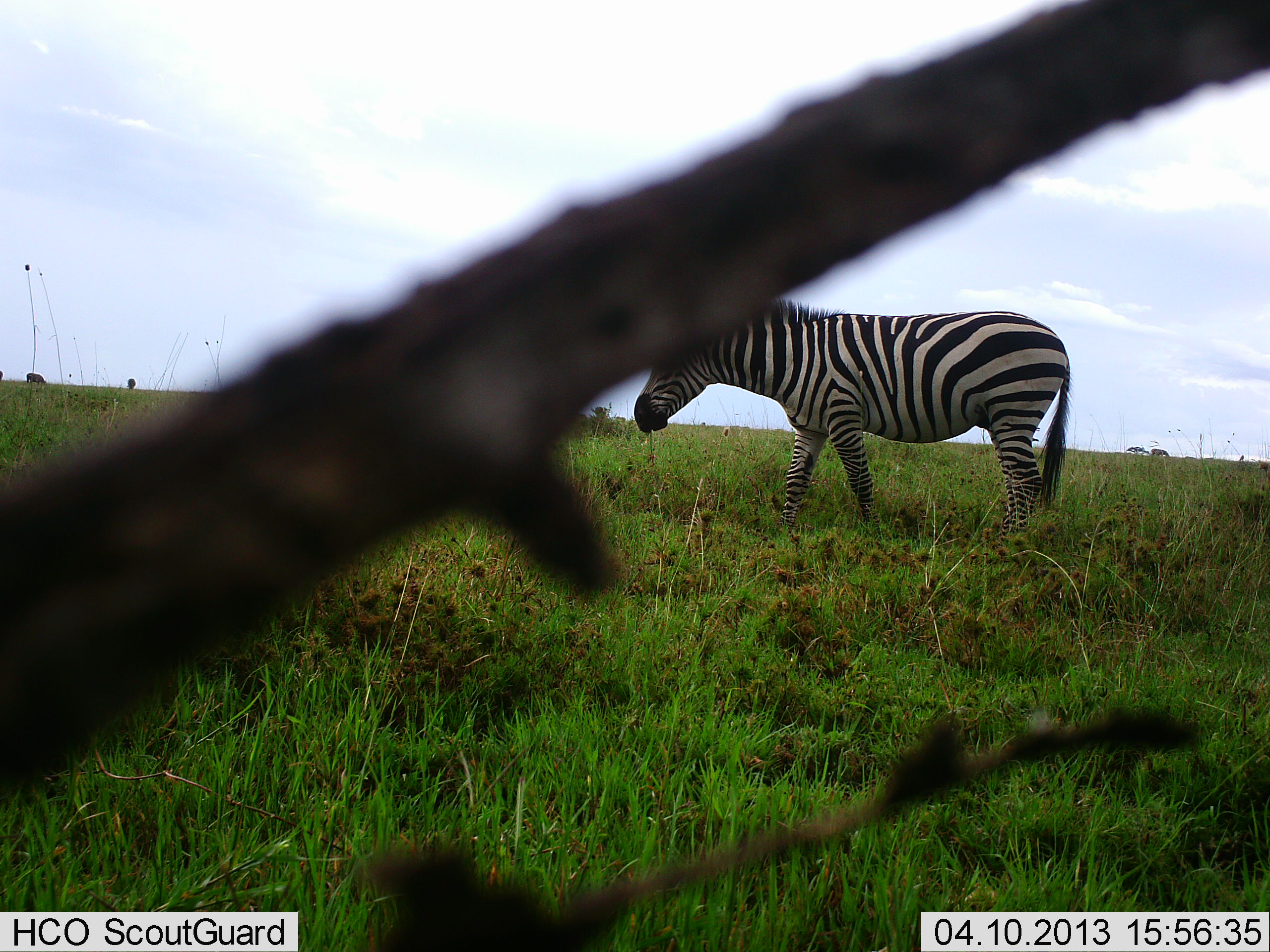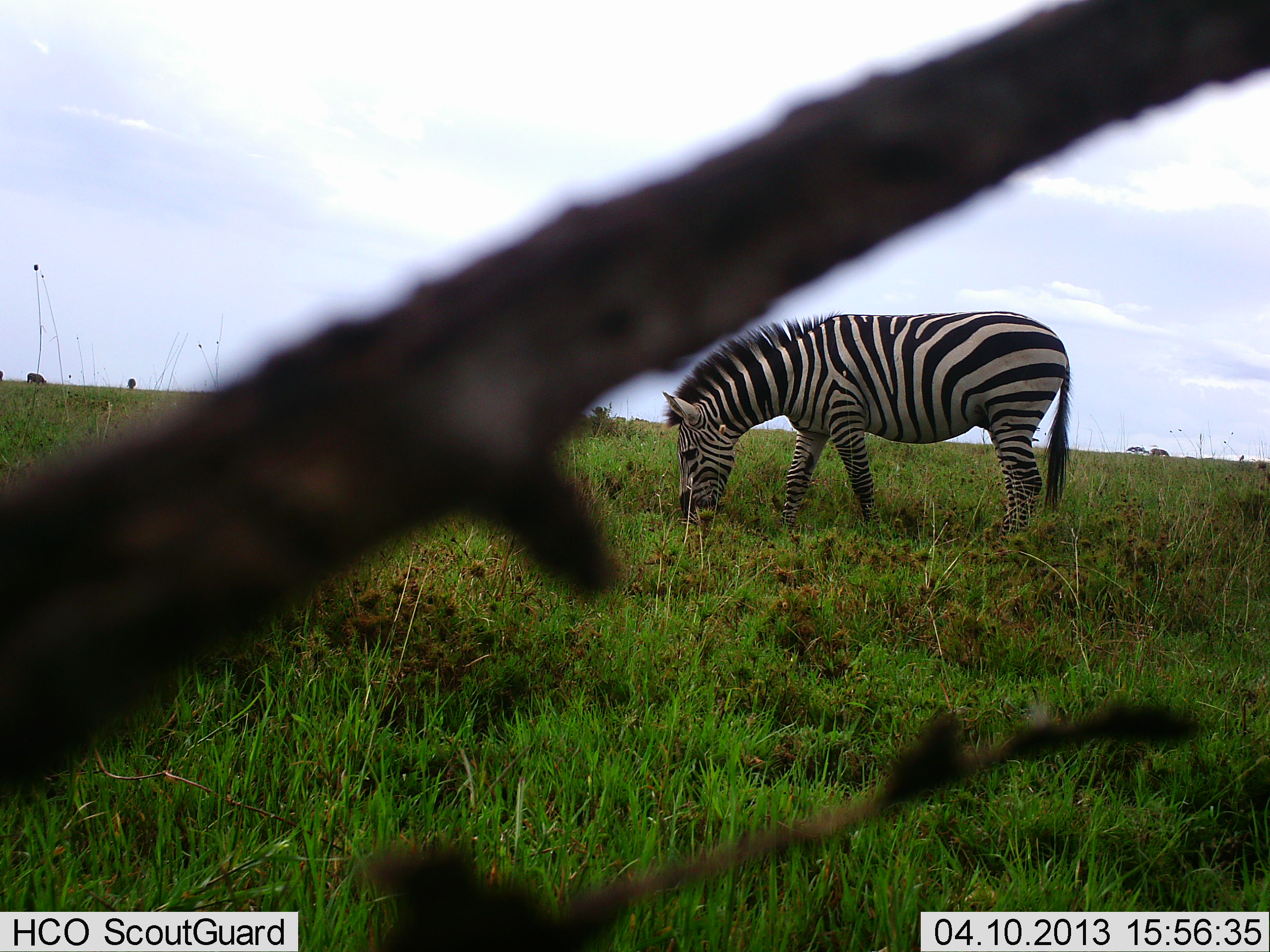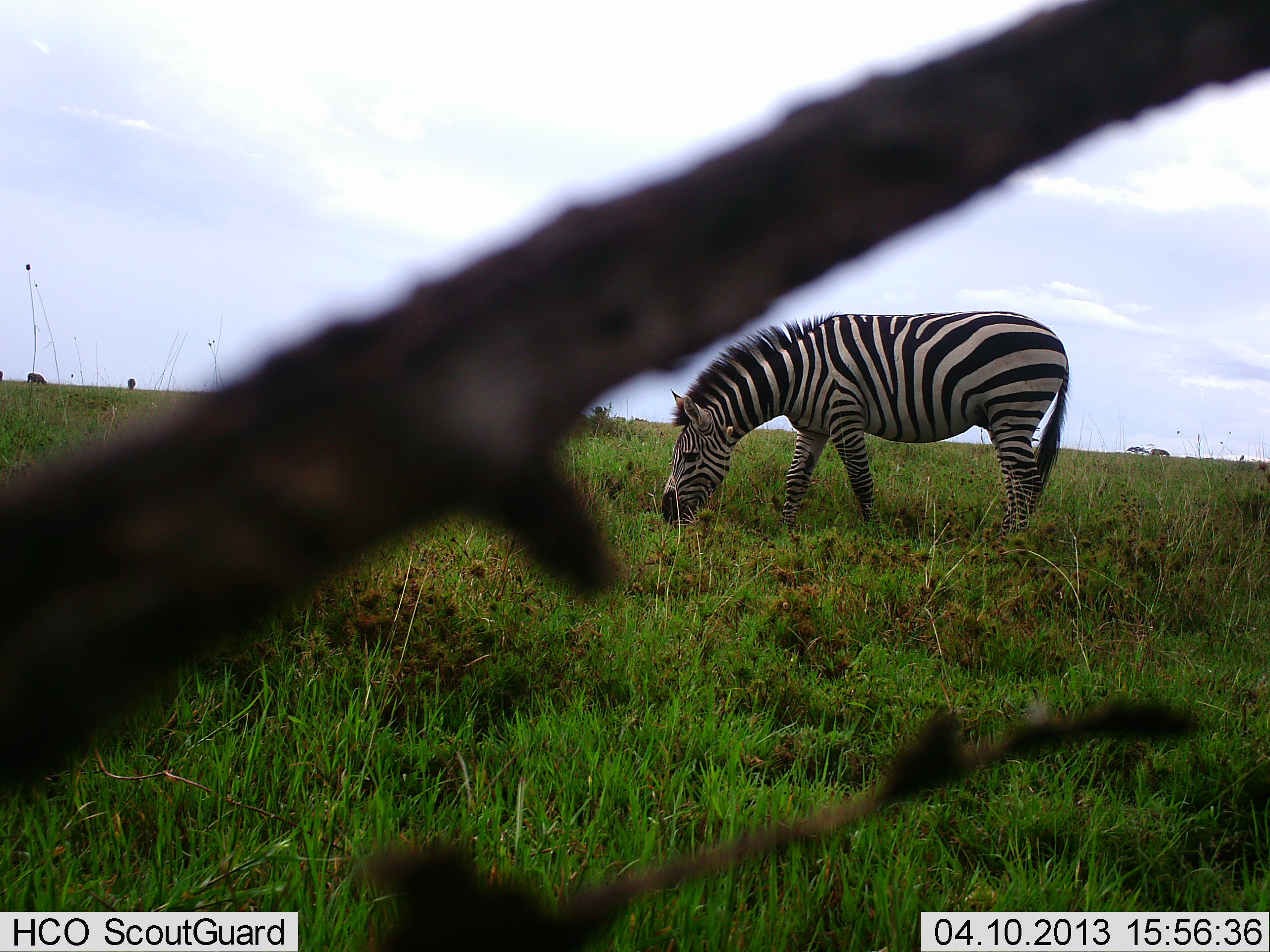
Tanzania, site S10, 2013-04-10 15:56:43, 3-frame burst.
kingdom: Animalia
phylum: Chordata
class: Mammalia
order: Perissodactyla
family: Equidae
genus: Equus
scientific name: Equus quagga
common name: plains zebra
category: zebra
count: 1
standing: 0%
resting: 0%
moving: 0%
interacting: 0%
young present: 0%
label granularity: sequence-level